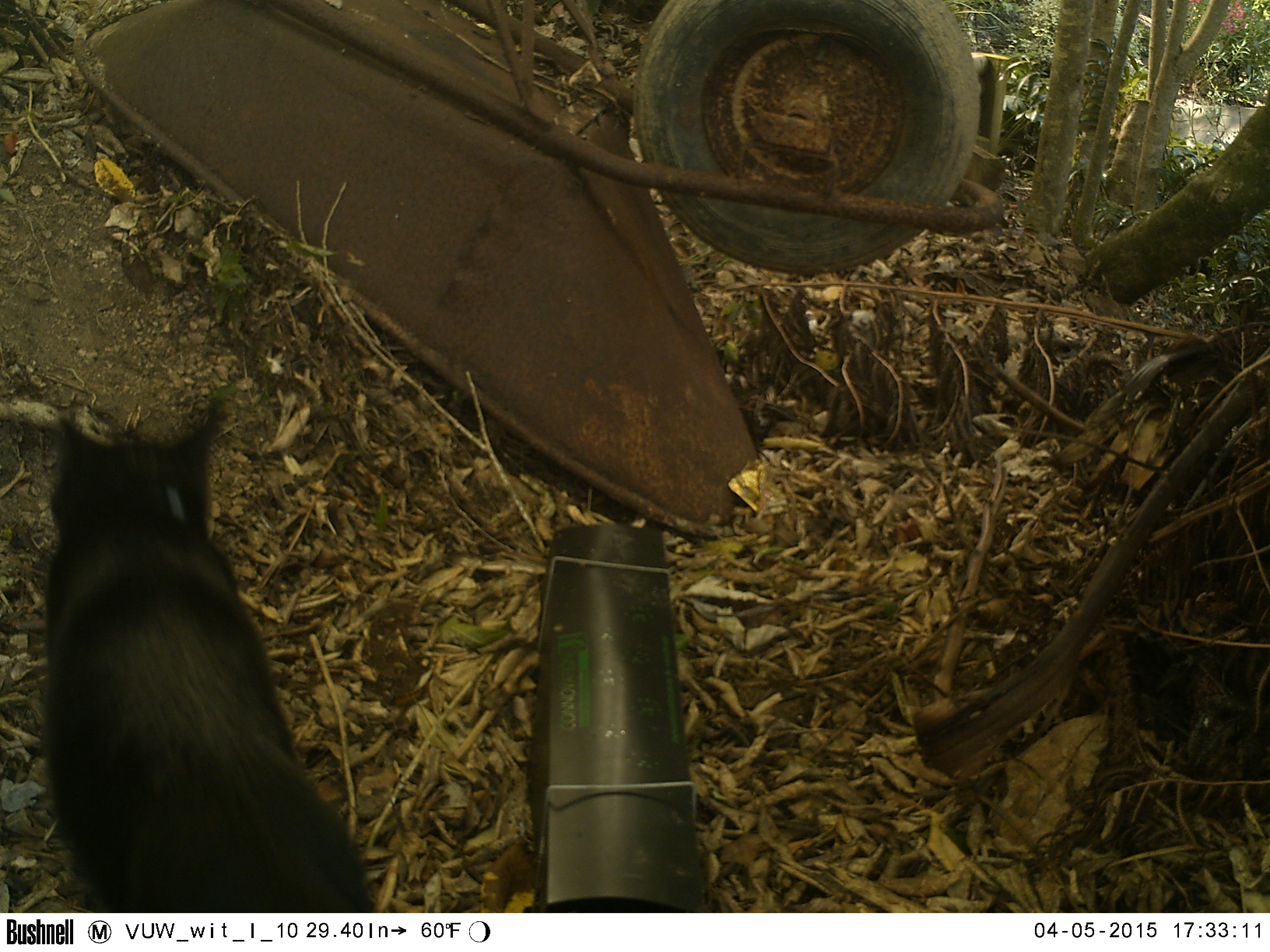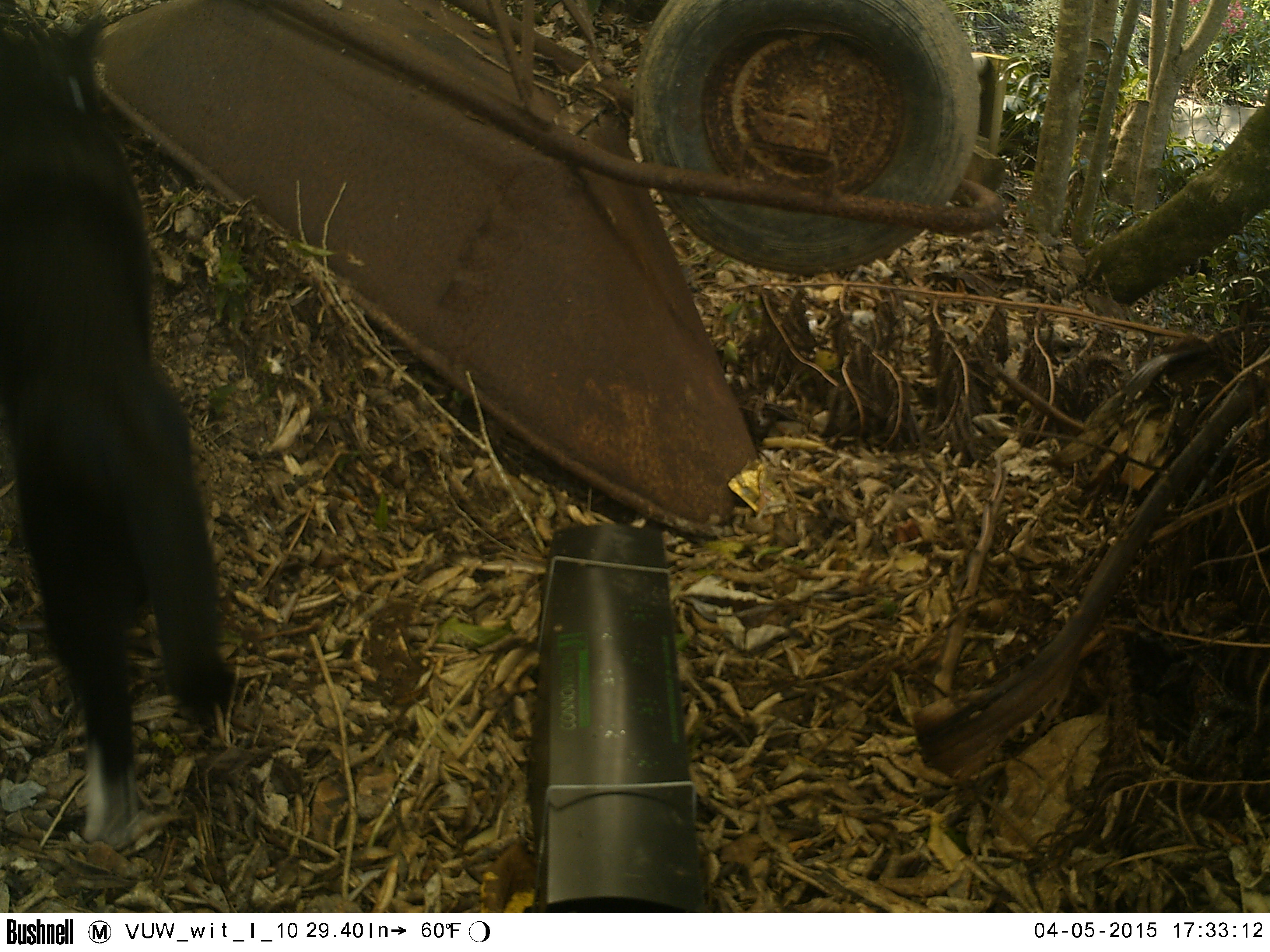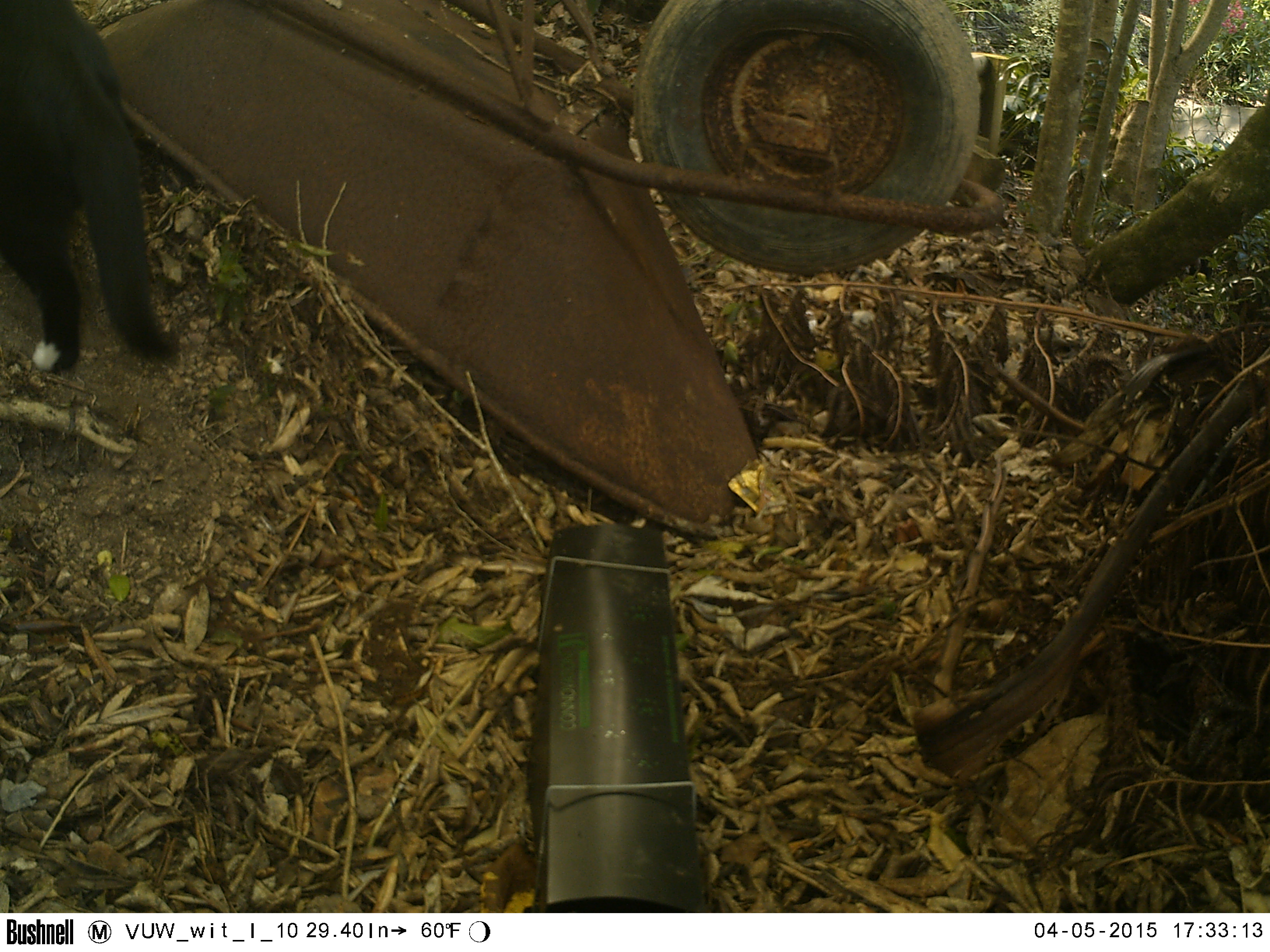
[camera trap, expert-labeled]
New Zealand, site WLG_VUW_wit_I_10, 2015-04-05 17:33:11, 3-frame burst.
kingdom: Animalia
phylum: Chordata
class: Mammalia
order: Carnivora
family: Felidae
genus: Felis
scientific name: Felis catus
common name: domestic cat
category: cat